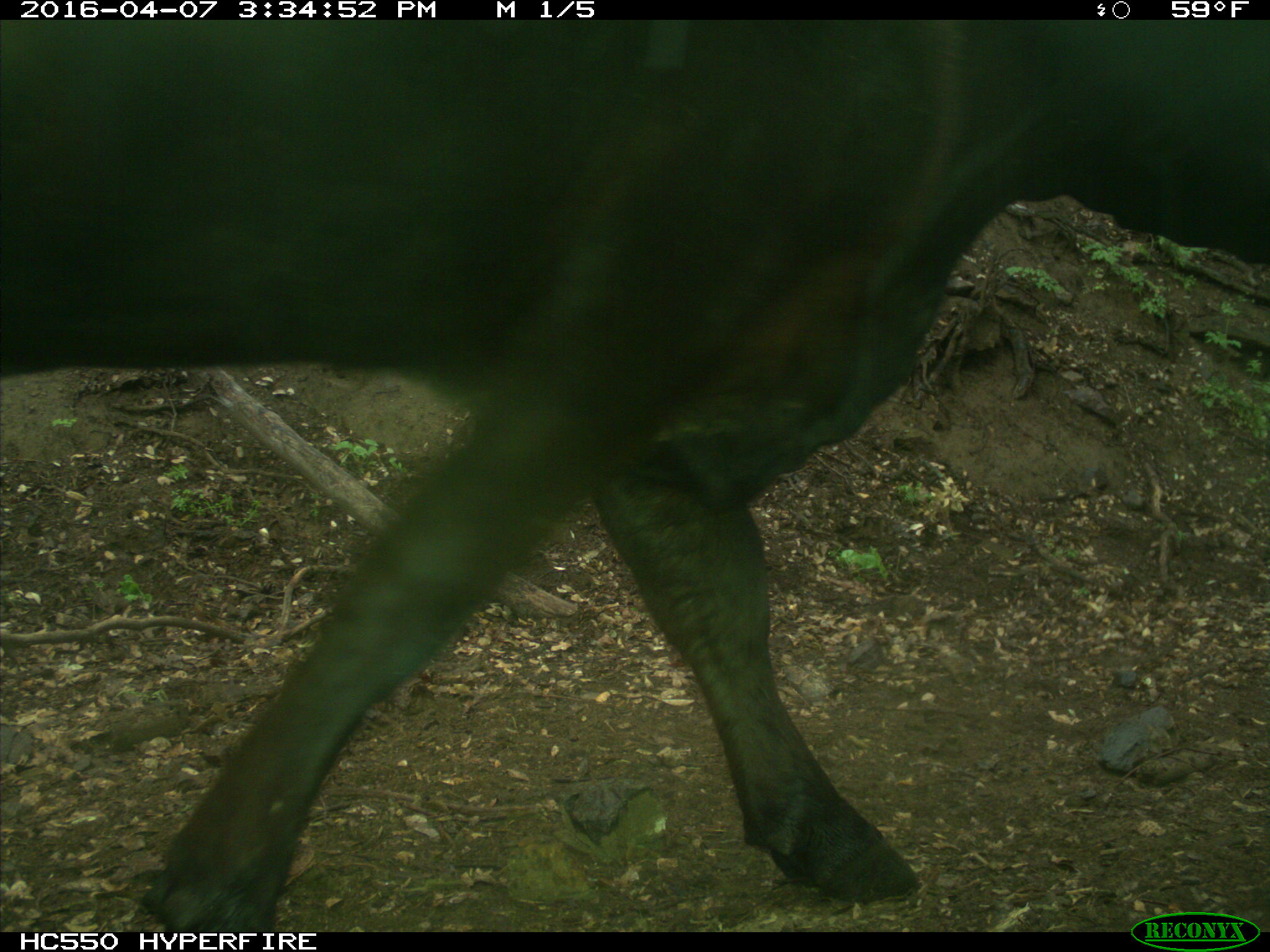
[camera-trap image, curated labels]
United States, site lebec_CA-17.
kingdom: Animalia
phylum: Chordata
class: Mammalia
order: Artiodactyla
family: Bovidae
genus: Bos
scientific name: Bos taurus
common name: domestic cow